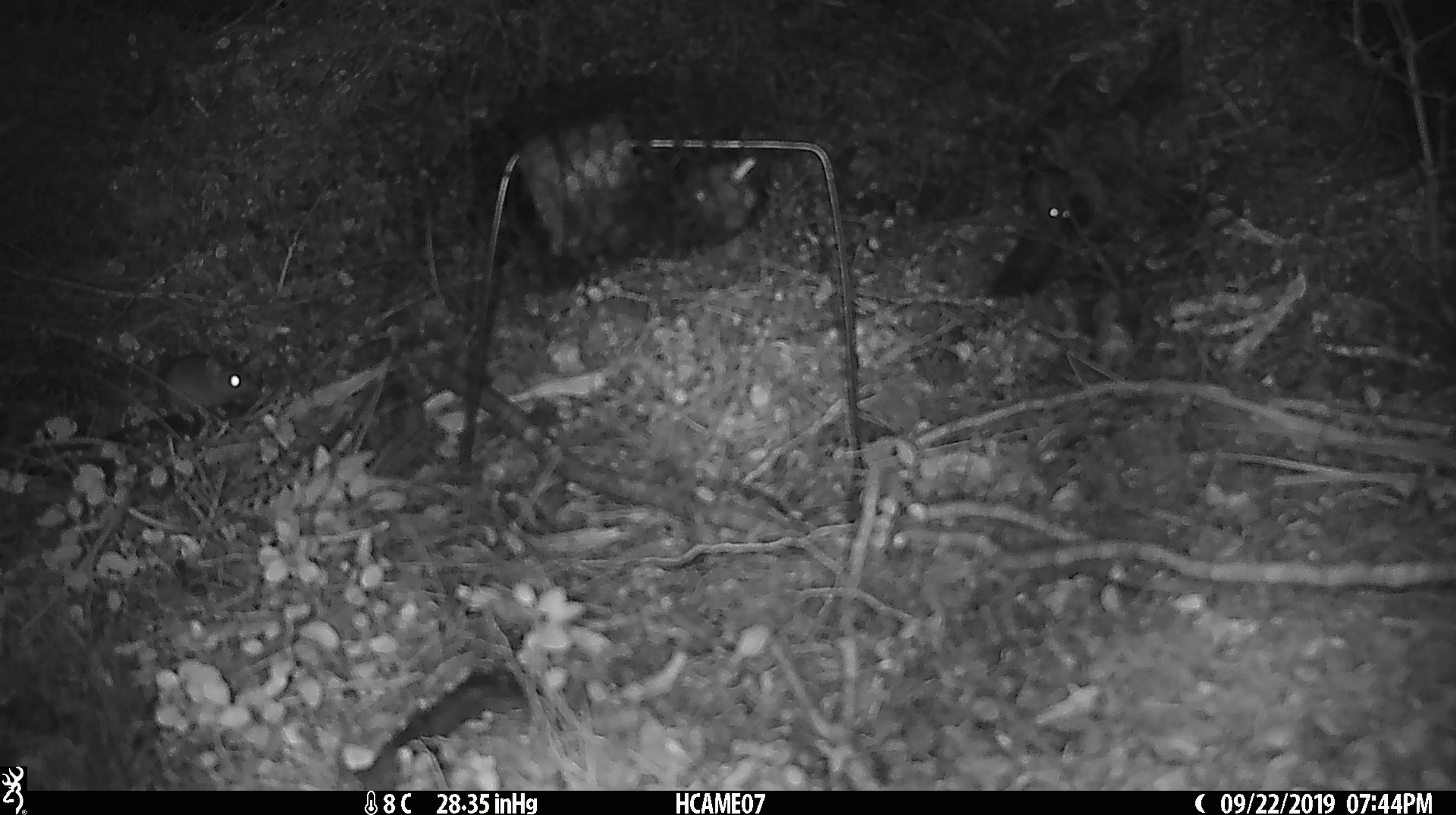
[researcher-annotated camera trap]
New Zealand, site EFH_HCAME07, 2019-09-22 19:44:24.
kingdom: Animalia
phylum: Chordata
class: Mammalia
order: Rodentia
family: Muridae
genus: Mus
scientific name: Mus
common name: mouse